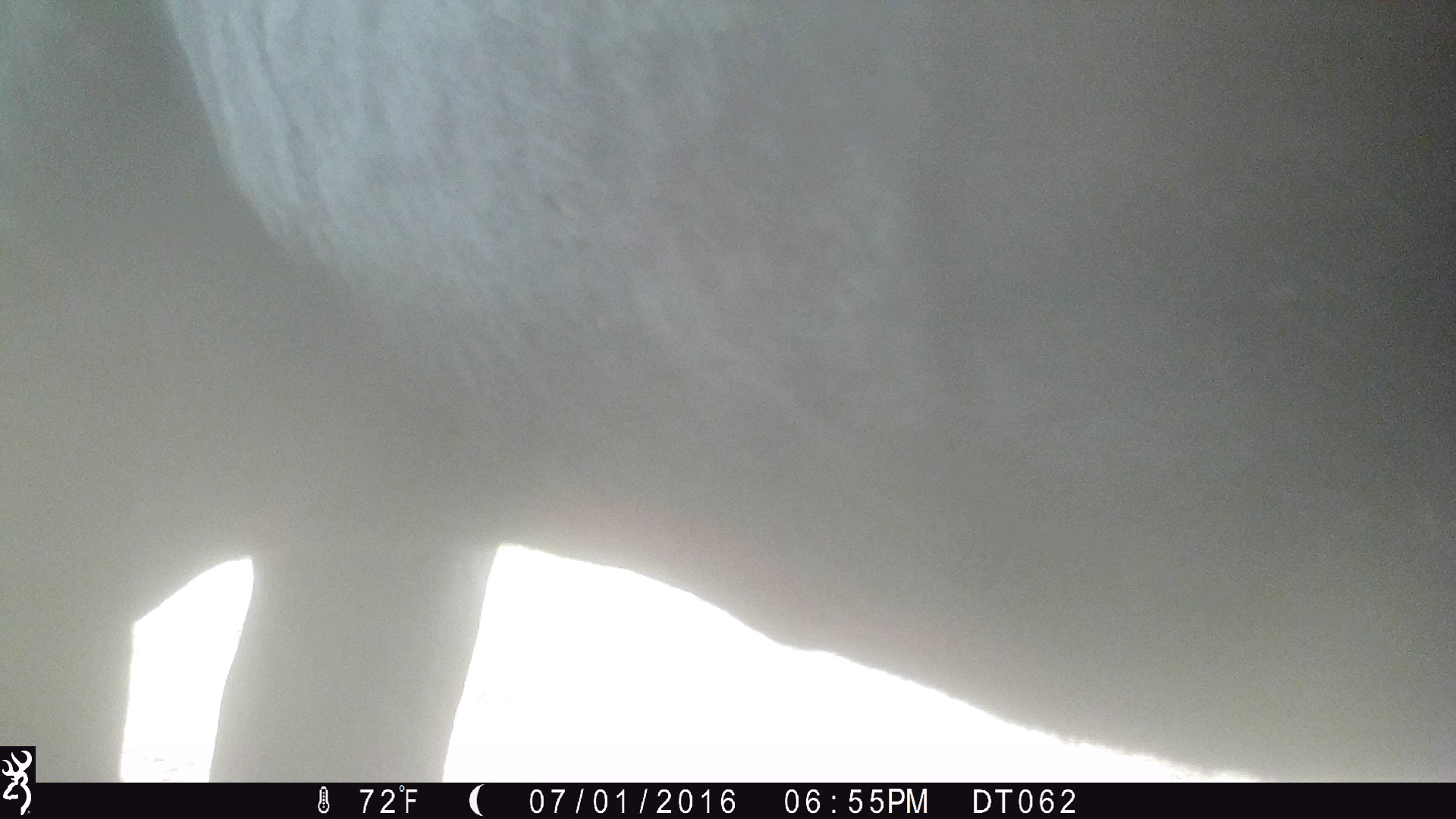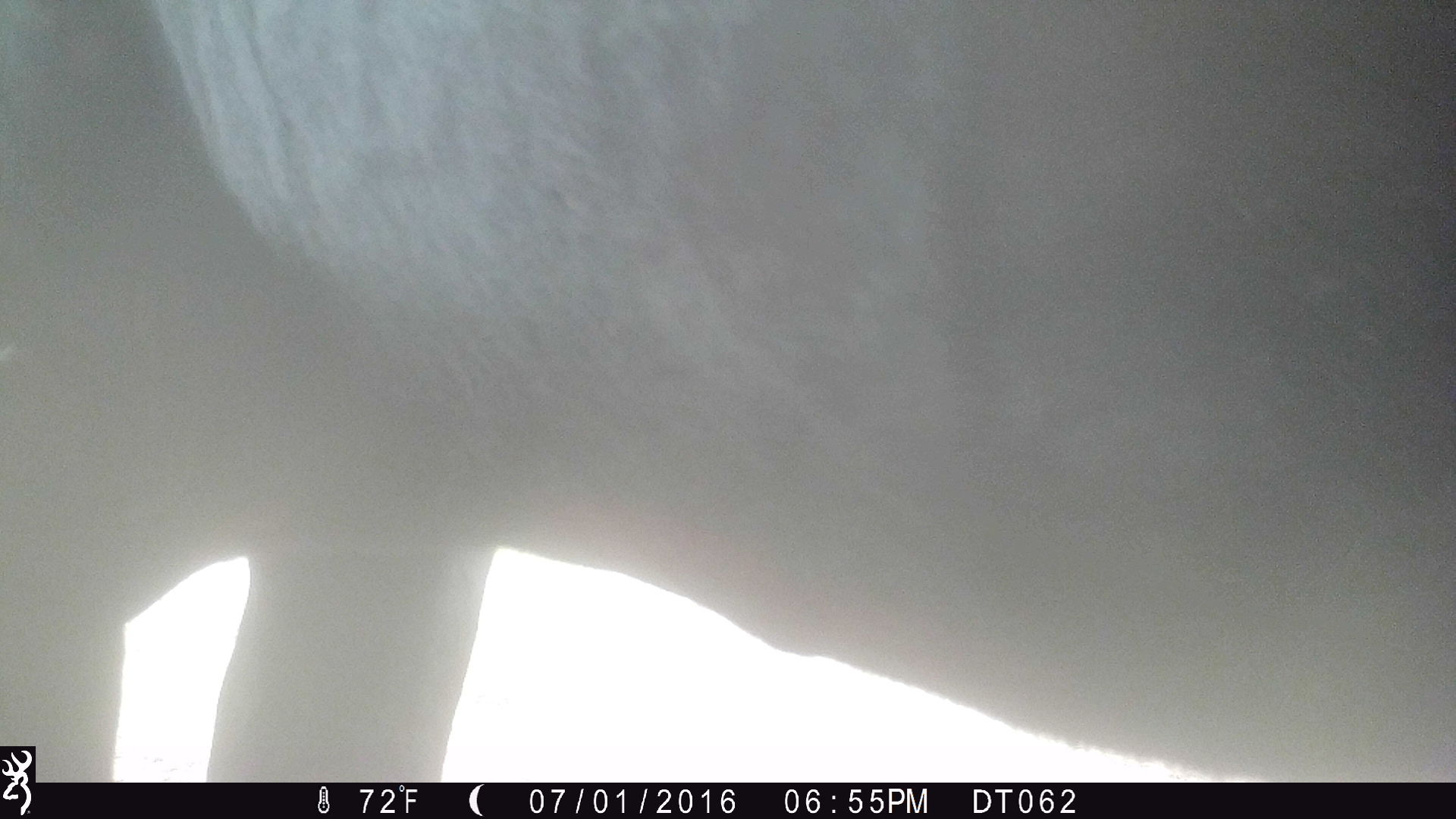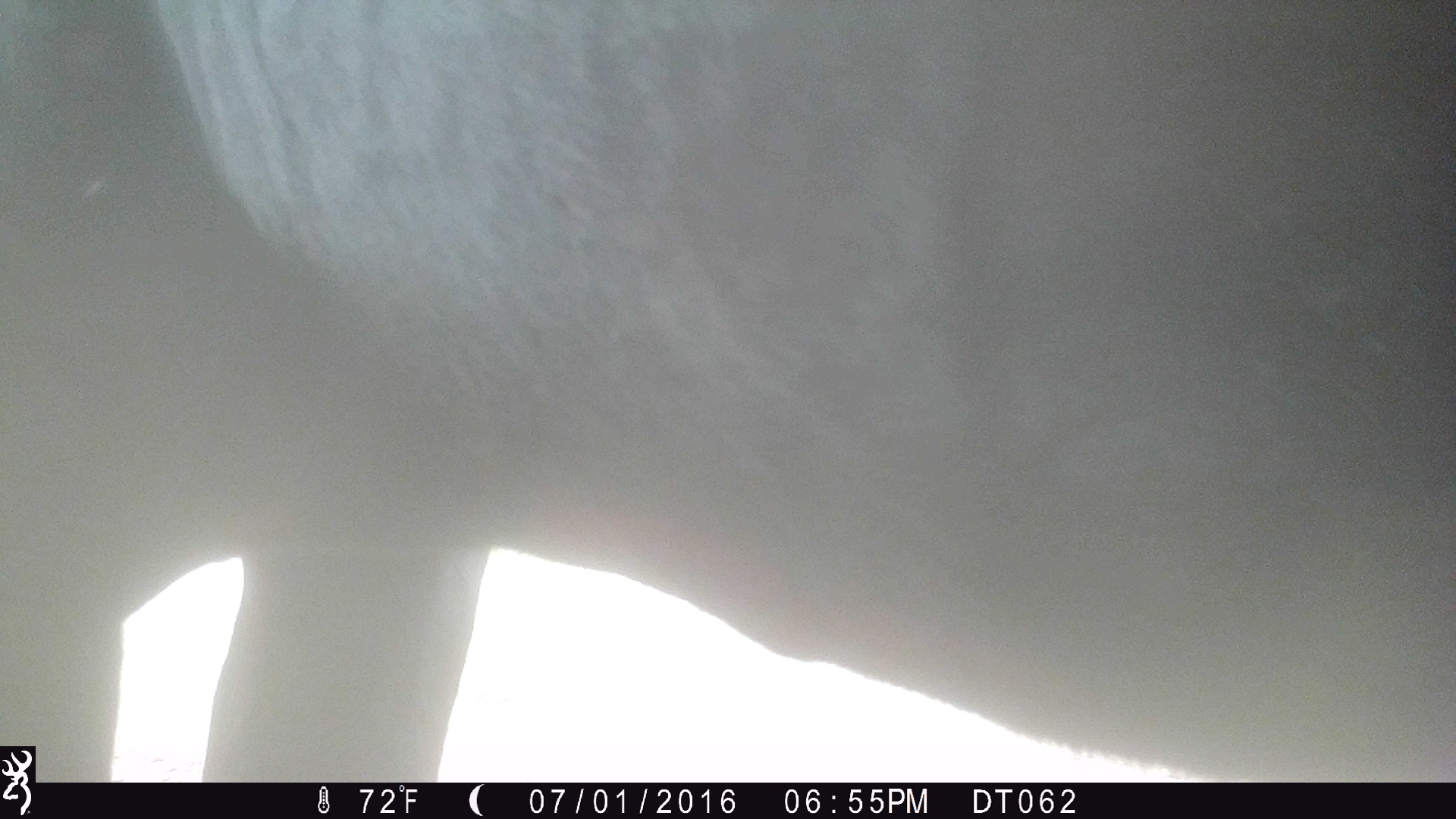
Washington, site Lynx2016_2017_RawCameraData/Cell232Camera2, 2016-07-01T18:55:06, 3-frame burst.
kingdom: Animalia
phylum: Chordata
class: Mammalia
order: Artiodactyla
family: Bovidae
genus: Bos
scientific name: Bos taurus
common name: domestic cattle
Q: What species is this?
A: Domestic cattle (Bos taurus).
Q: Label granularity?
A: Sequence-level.